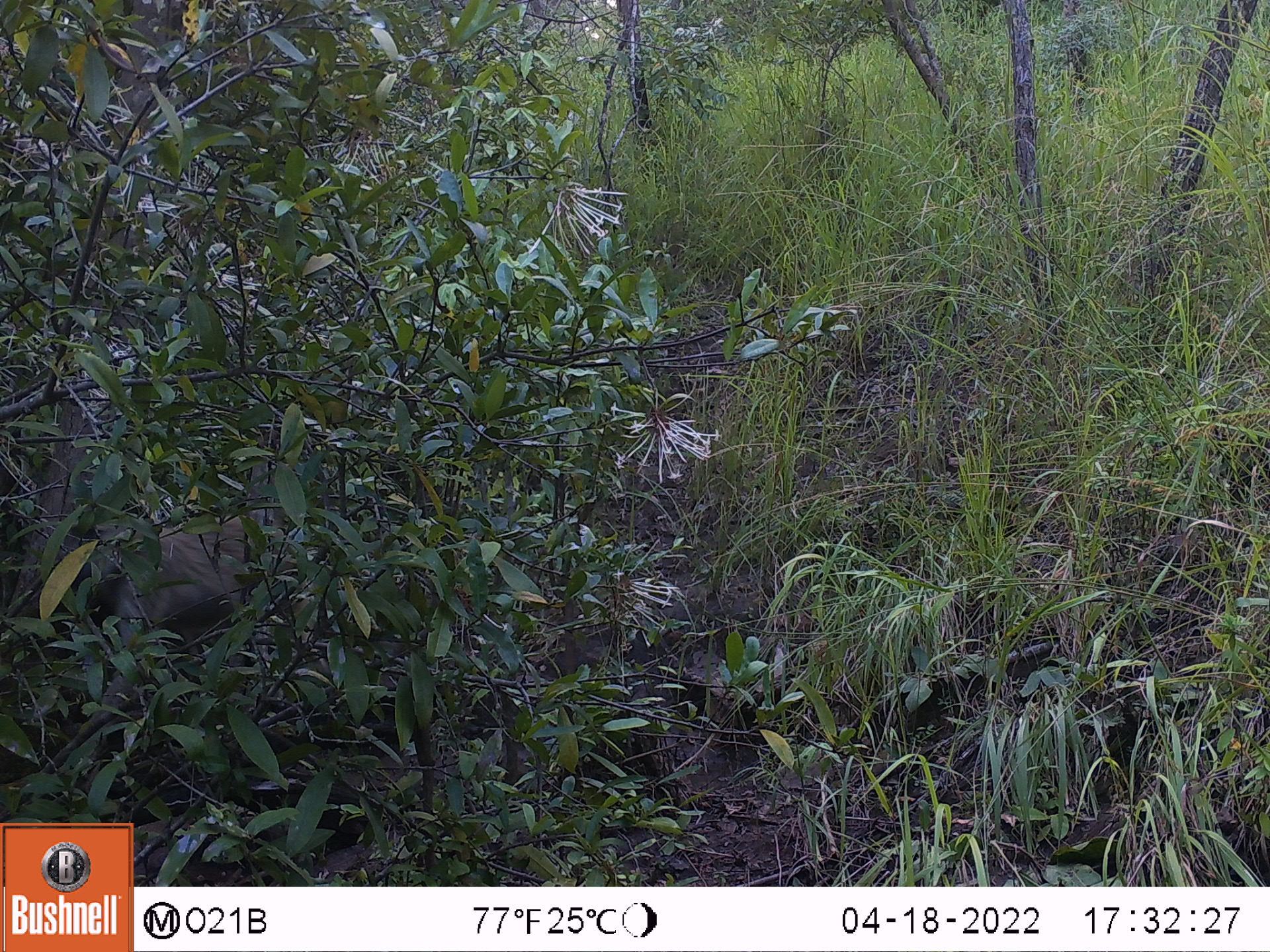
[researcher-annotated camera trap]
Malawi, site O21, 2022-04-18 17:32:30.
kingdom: Animalia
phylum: Chordata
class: Mammalia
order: Primates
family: Cercopithecidae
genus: Papio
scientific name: Papio cynocephalus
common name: yellow baboon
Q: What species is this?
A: Yellow baboon (Papio cynocephalus).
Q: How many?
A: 1.